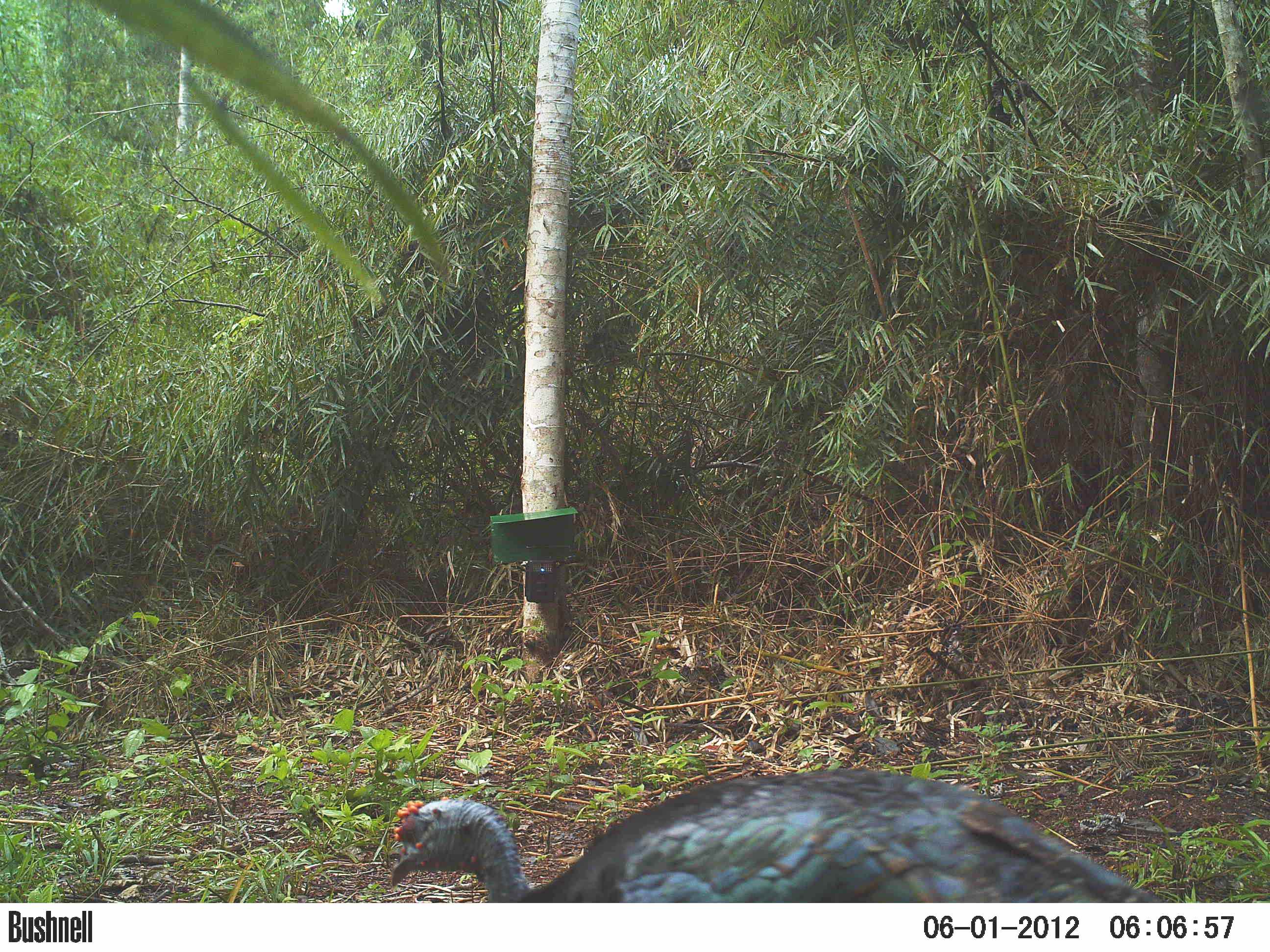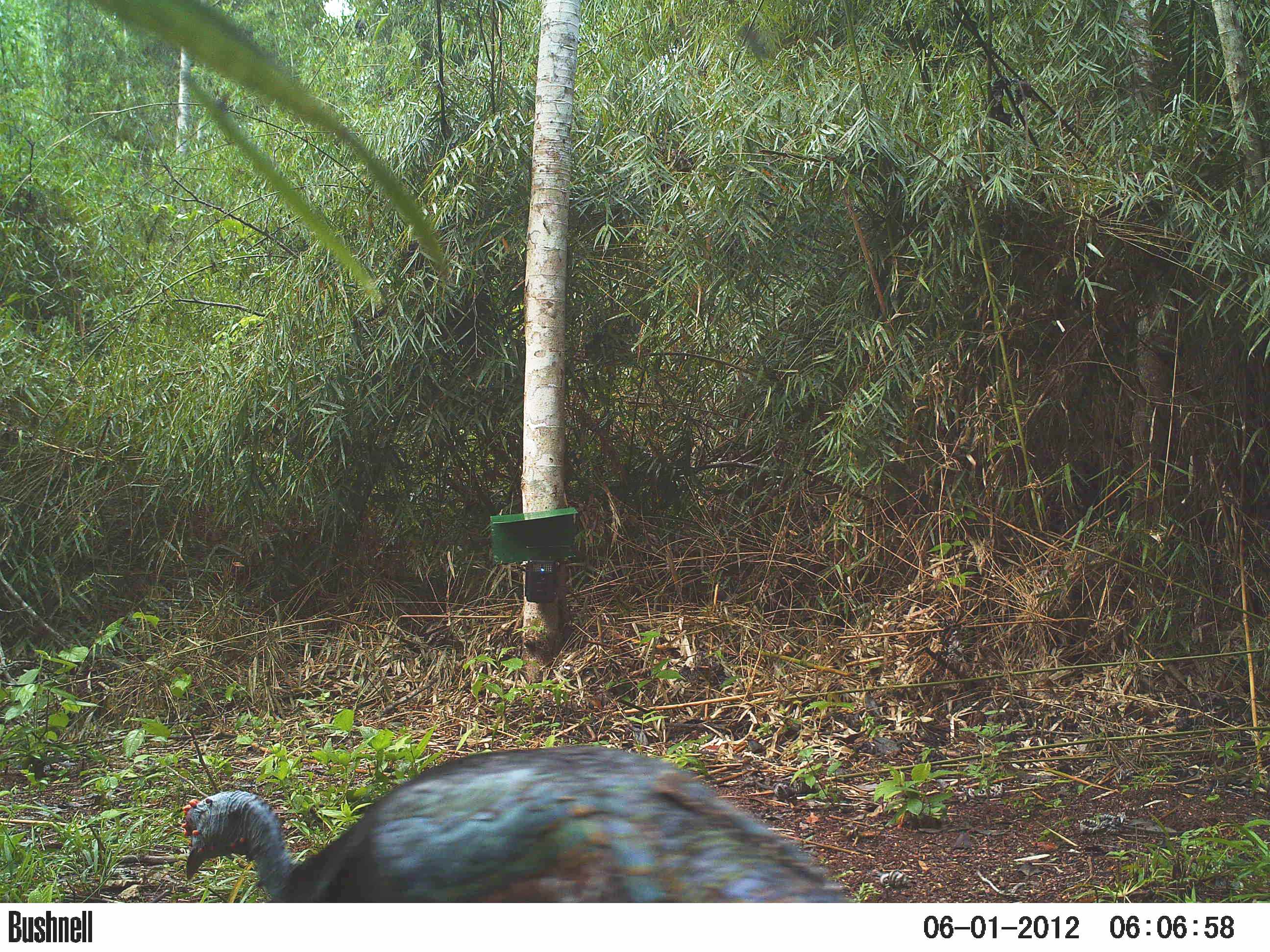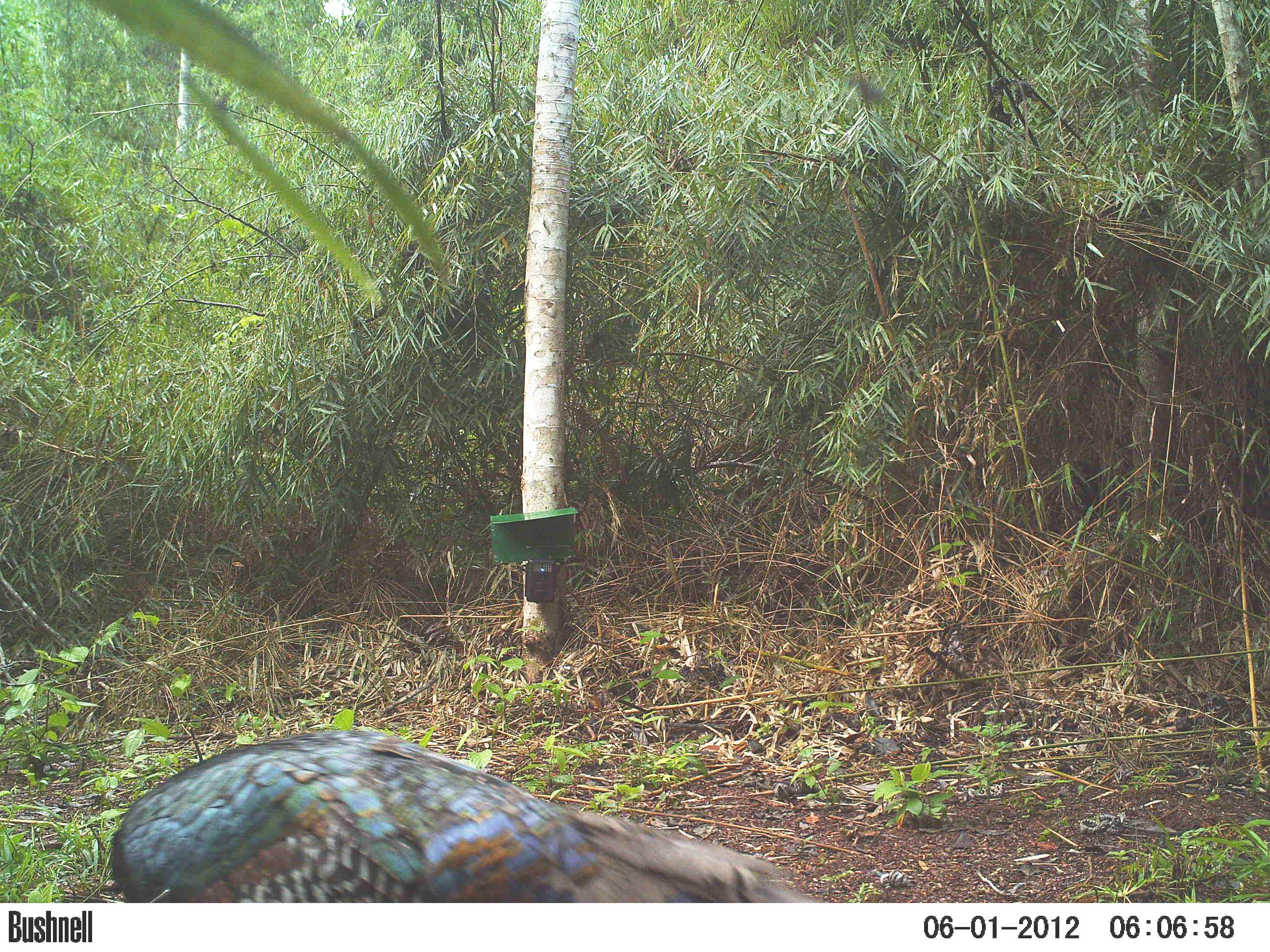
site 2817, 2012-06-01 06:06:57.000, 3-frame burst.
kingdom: Animalia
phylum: Chordata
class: Aves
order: Galliformes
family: Phasianidae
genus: Meleagris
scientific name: Meleagris ocellata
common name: ocellated turkey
Meleagris ocellata (ocellated turkey), count 2, age adult.